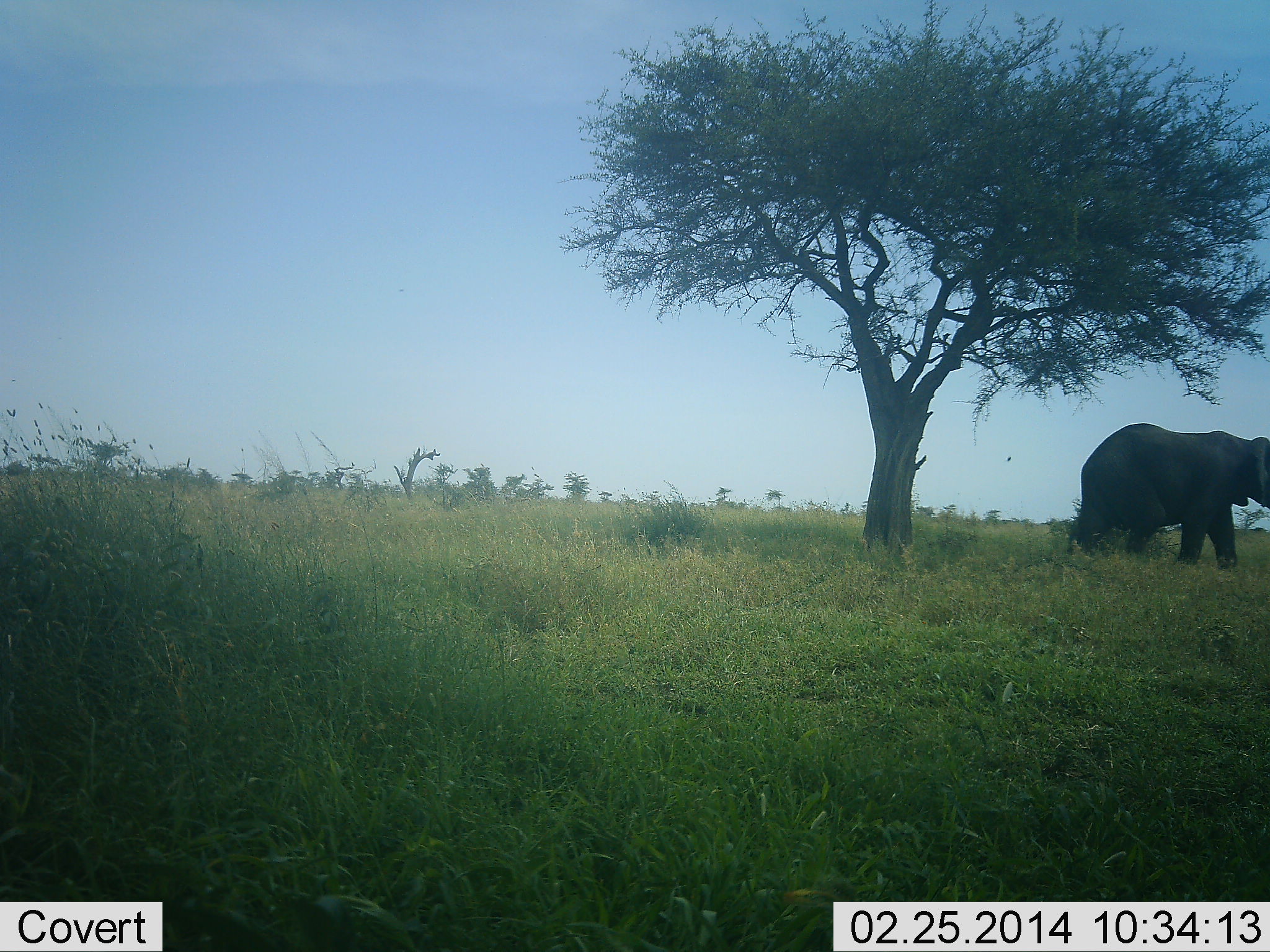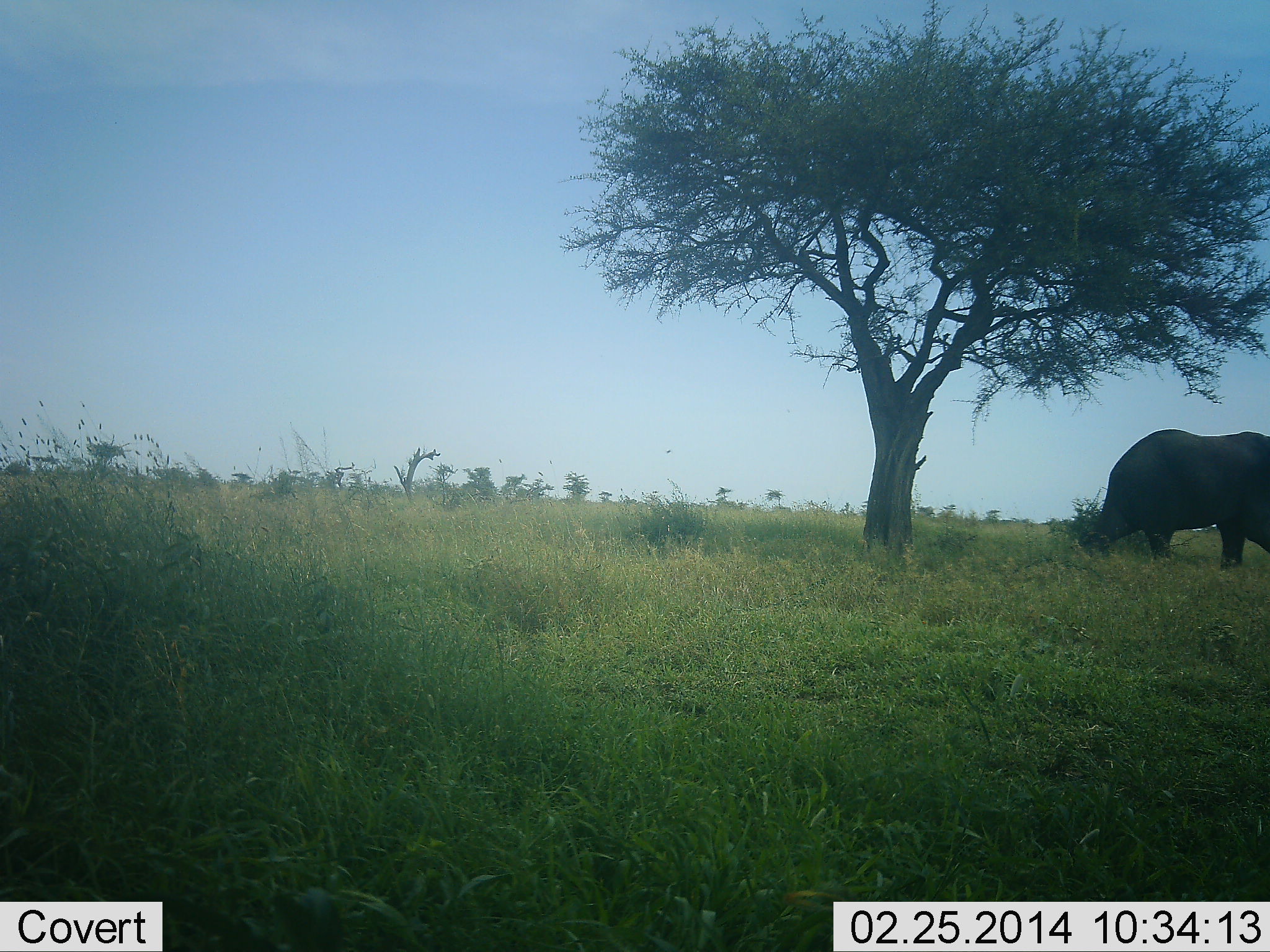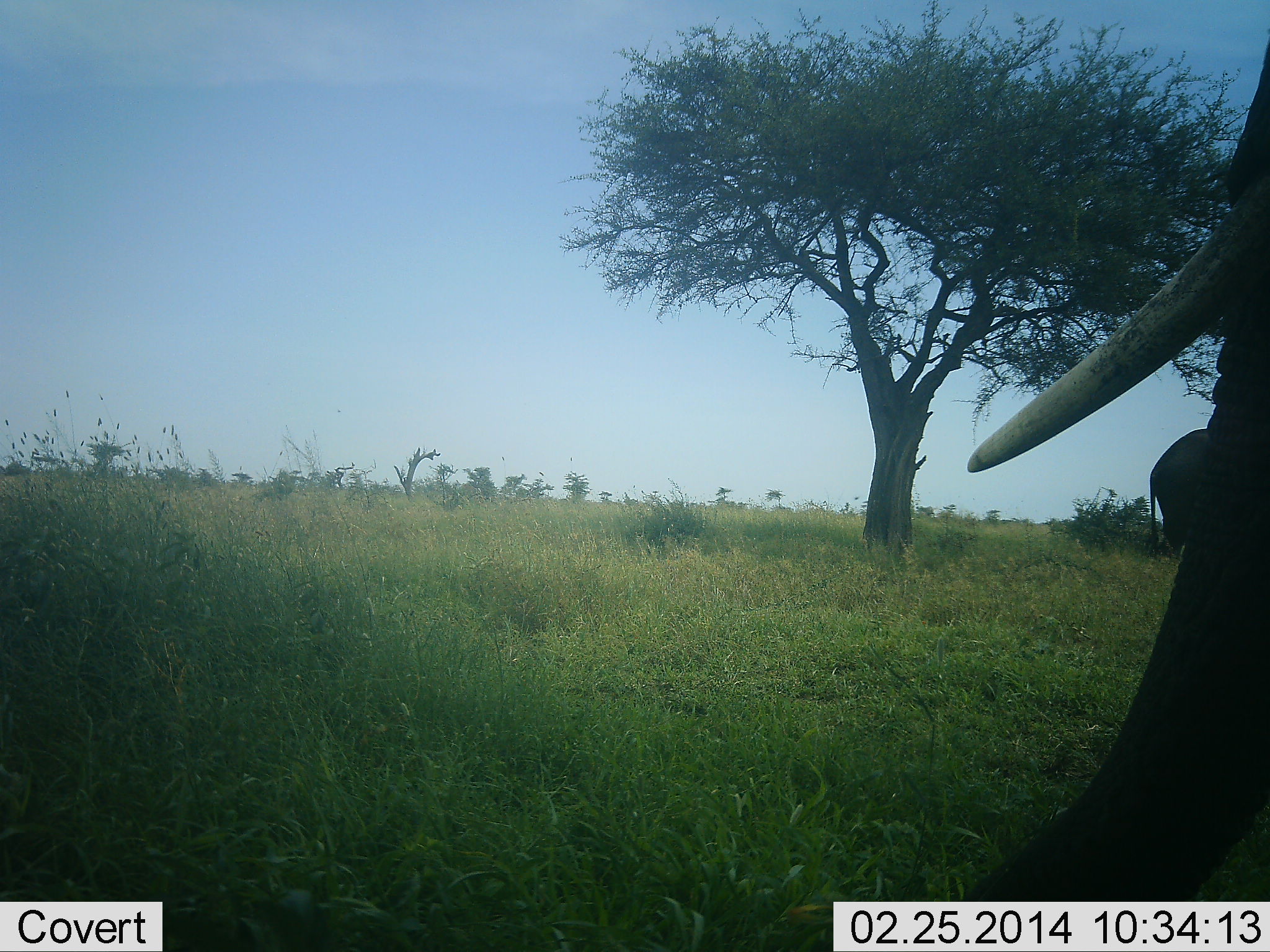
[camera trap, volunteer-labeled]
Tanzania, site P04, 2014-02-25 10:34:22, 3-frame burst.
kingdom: Animalia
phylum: Chordata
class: Mammalia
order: Proboscidea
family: Elephantidae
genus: Loxodonta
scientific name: Loxodonta africana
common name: african bush elephant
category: elephant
Elephant (african bush elephant) (Loxodonta africana), count 2. Behavior (volunteer vote fractions): standing 10%, resting 0%, moving 90%, interacting 0%. Young present (vote fraction): 0%. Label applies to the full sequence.